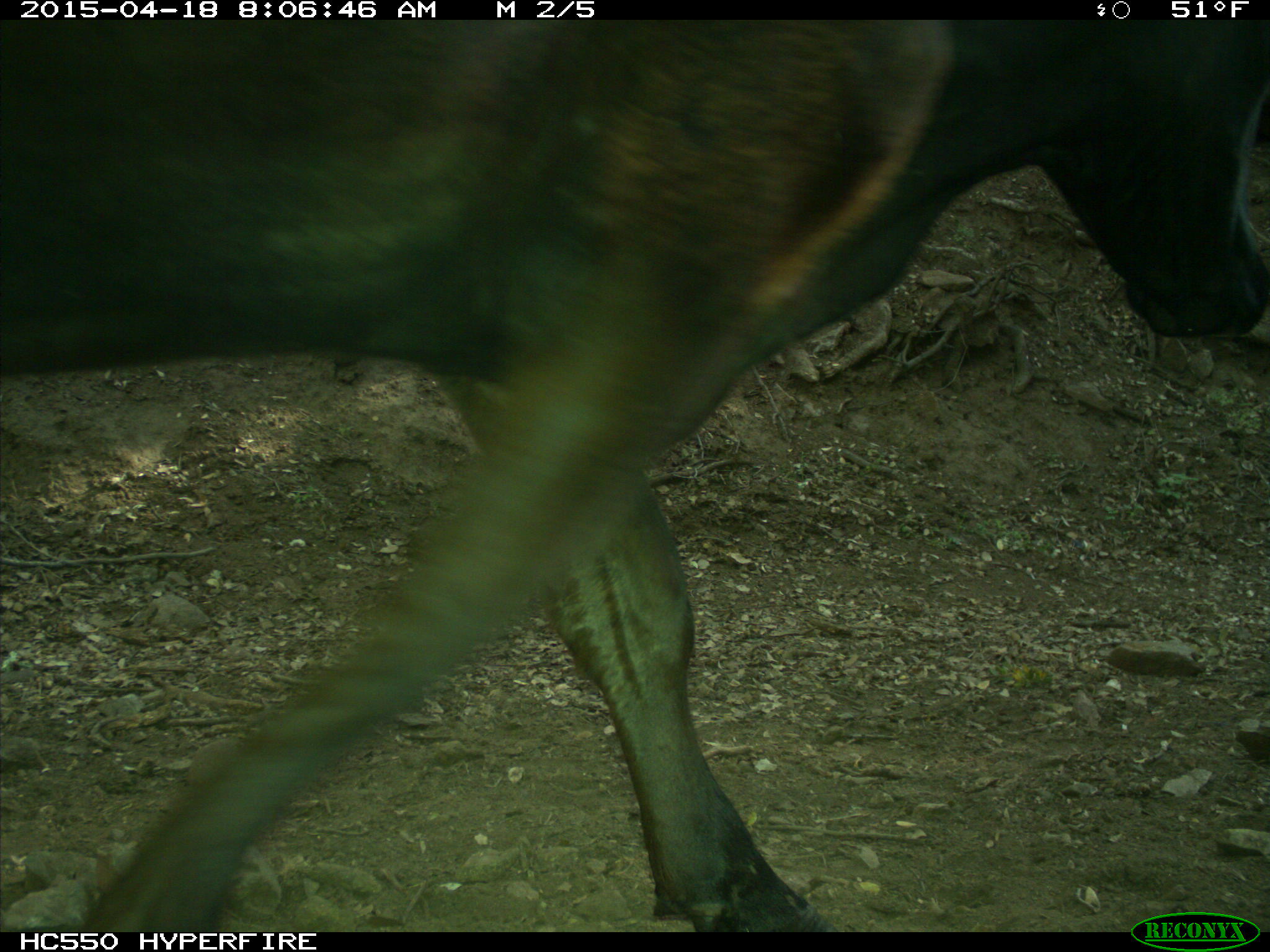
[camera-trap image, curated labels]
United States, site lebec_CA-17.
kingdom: Animalia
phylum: Chordata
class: Mammalia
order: Artiodactyla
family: Bovidae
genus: Bos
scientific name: Bos taurus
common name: domestic cow